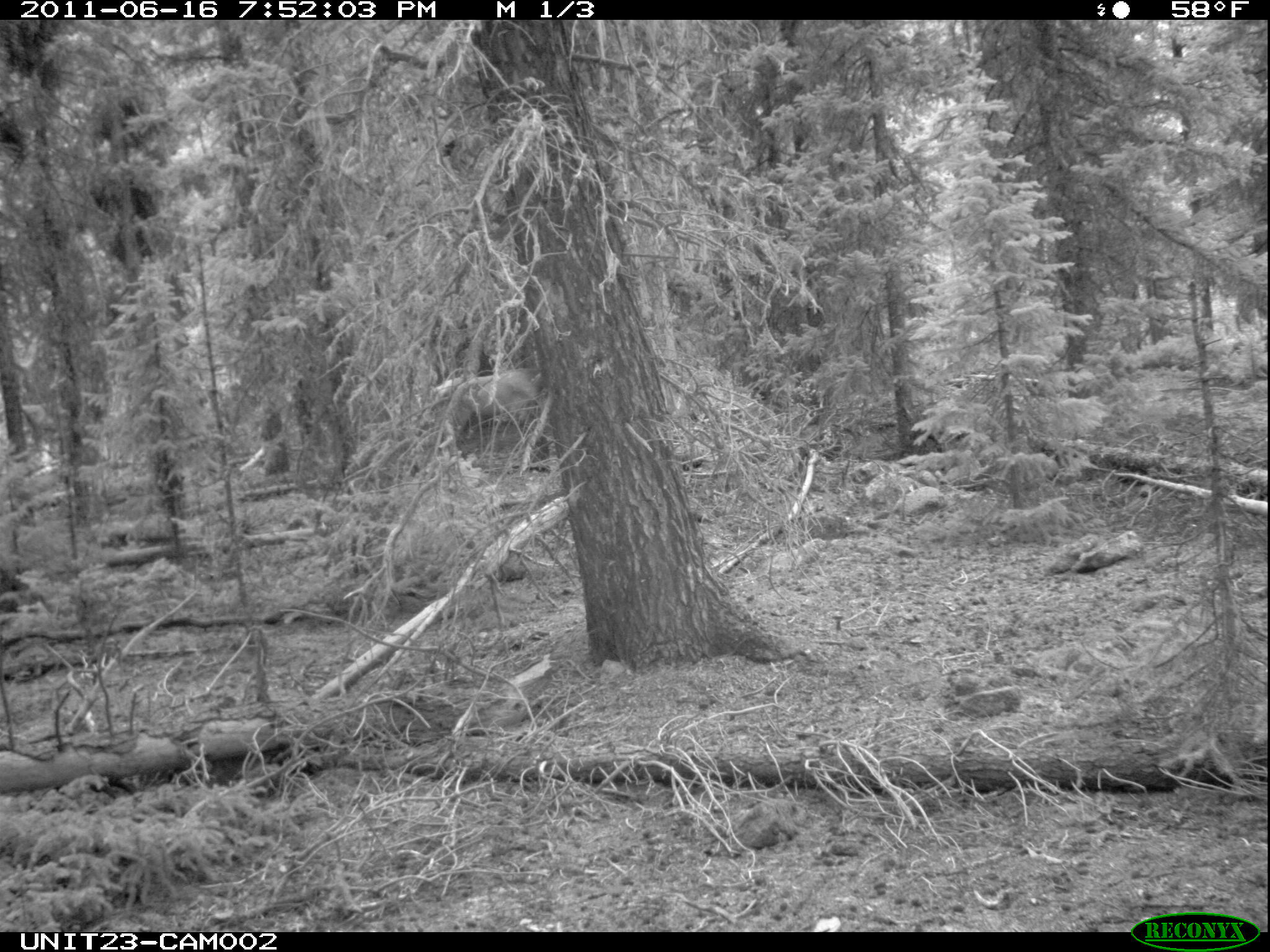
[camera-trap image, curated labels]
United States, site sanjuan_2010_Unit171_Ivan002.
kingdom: Animalia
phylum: Chordata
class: Mammalia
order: Artiodactyla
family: Cervidae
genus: Cervus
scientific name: Cervus elaphus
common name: red deer